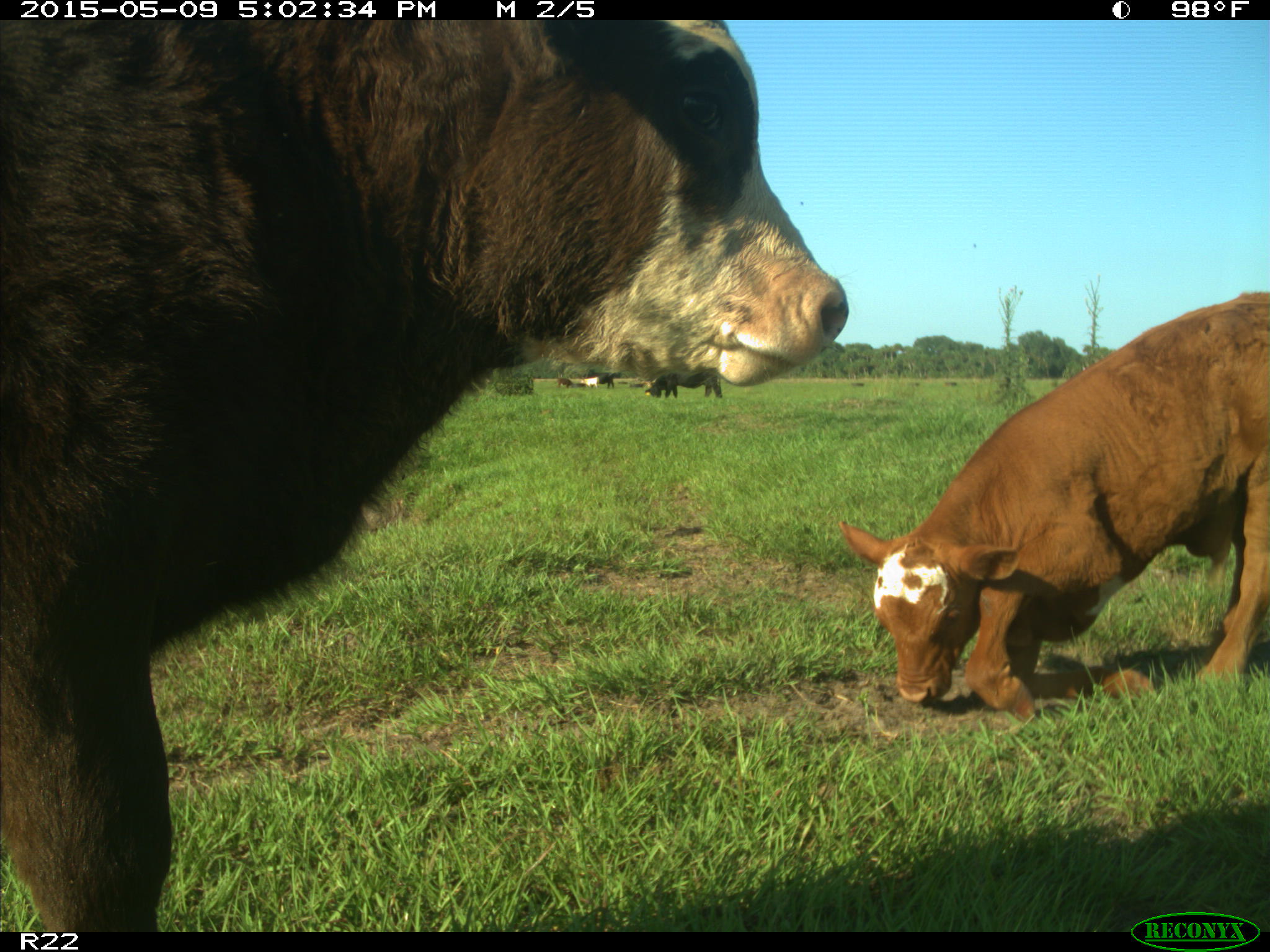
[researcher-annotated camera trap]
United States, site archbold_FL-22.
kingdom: Animalia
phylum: Chordata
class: Mammalia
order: Artiodactyla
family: Bovidae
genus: Bos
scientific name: Bos taurus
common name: domestic cow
Bos taurus (domestic cow).